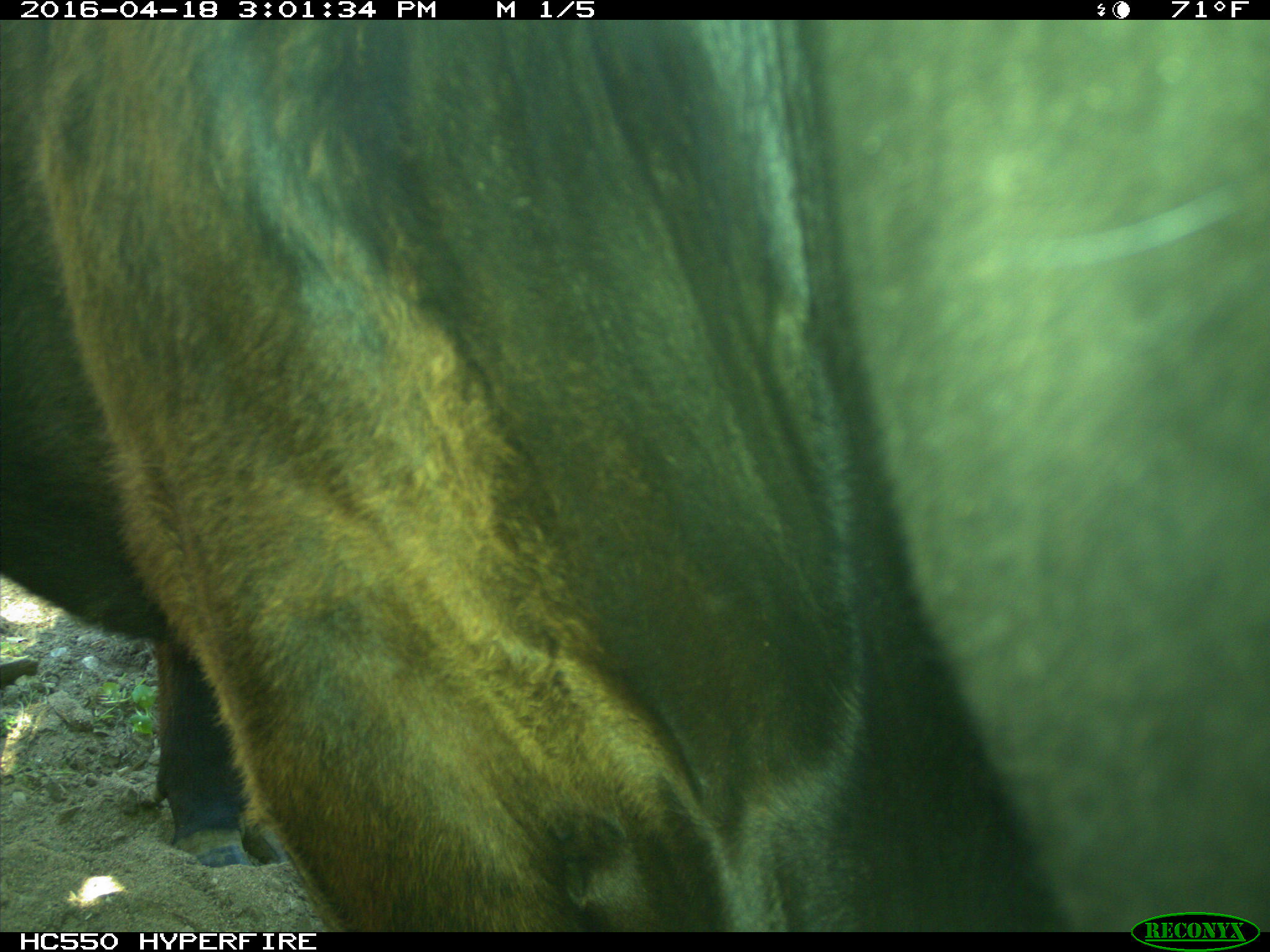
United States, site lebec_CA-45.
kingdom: Animalia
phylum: Chordata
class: Mammalia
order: Artiodactyla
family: Bovidae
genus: Bos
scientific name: Bos taurus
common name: domestic cow